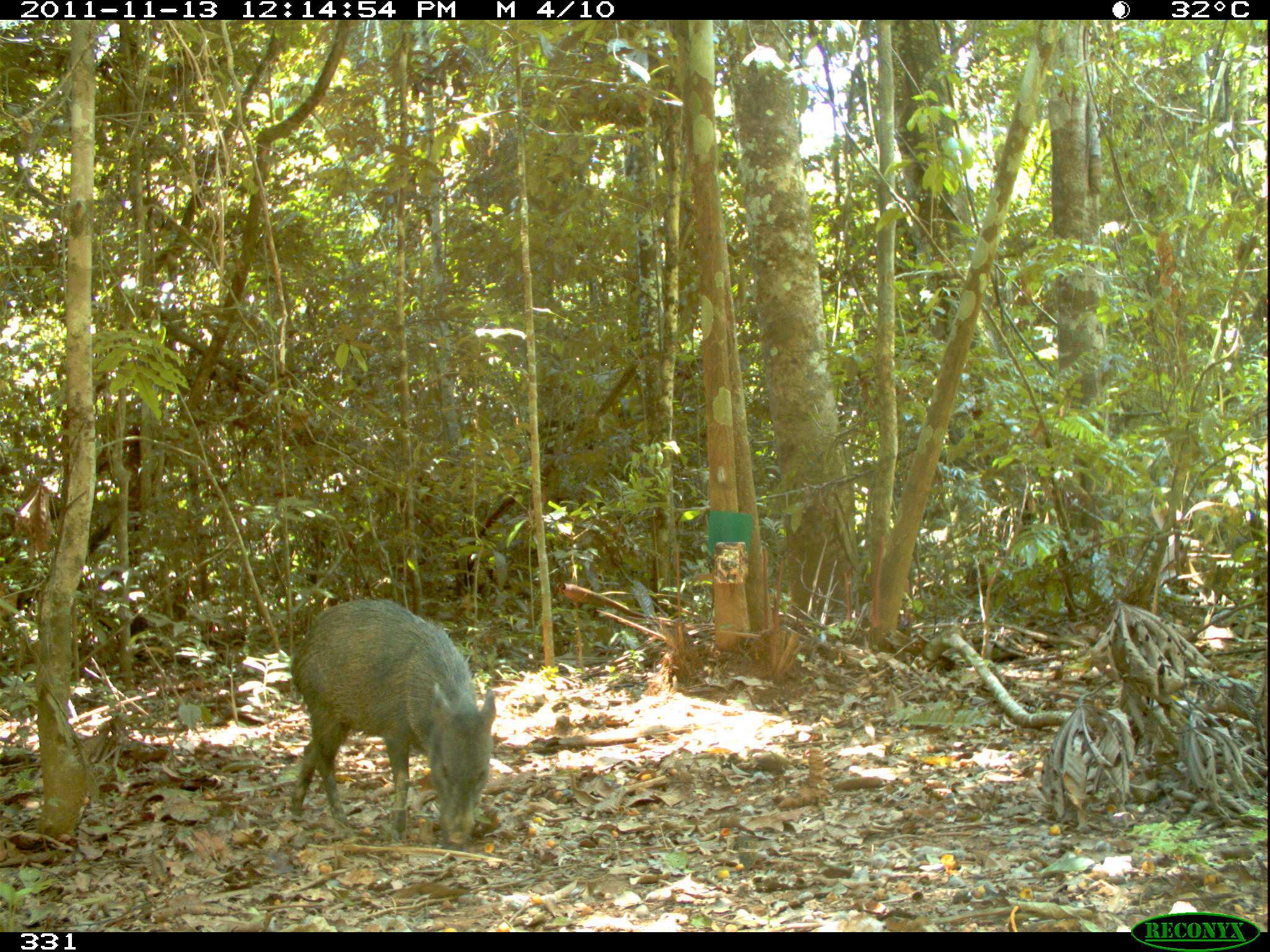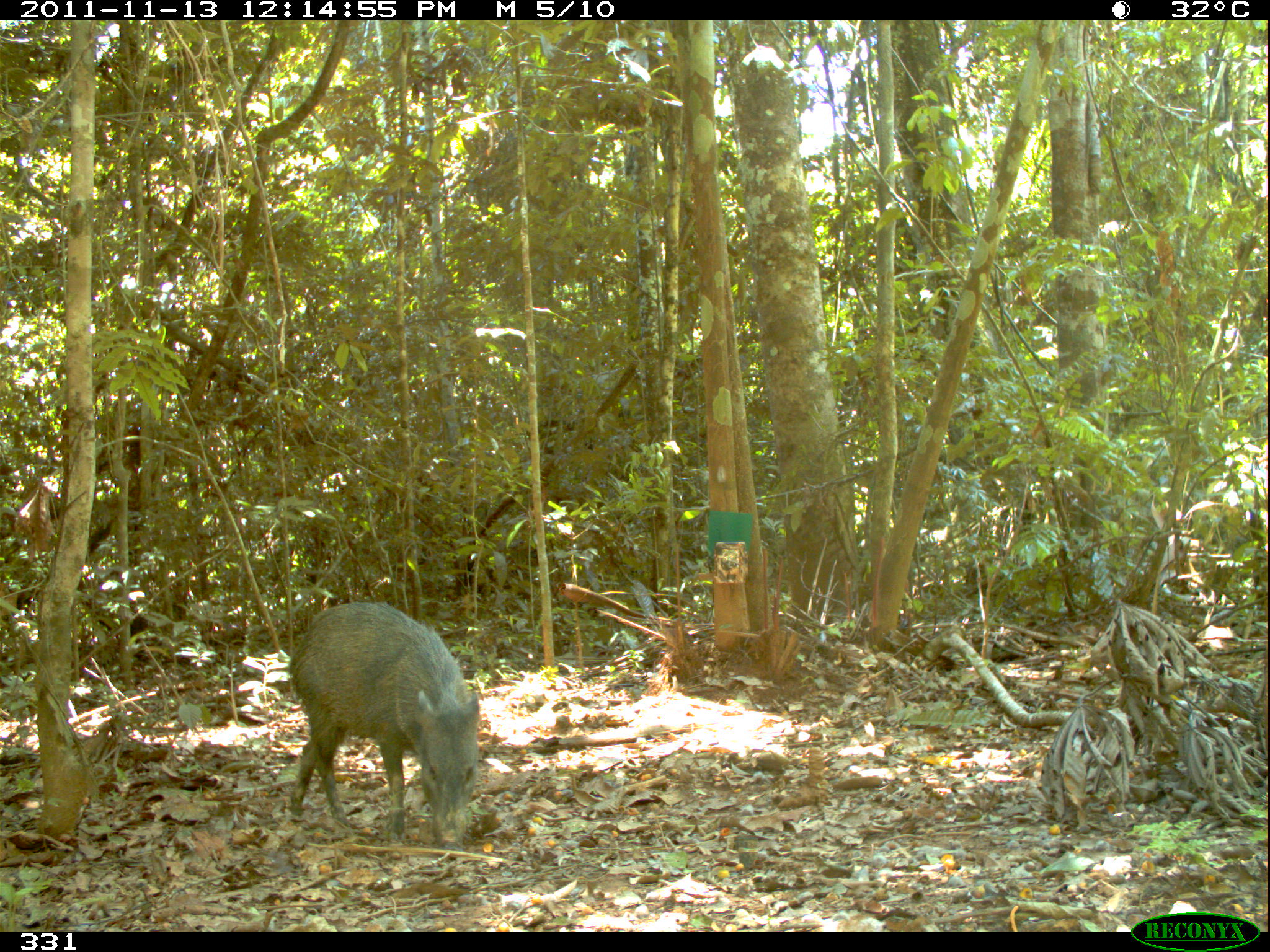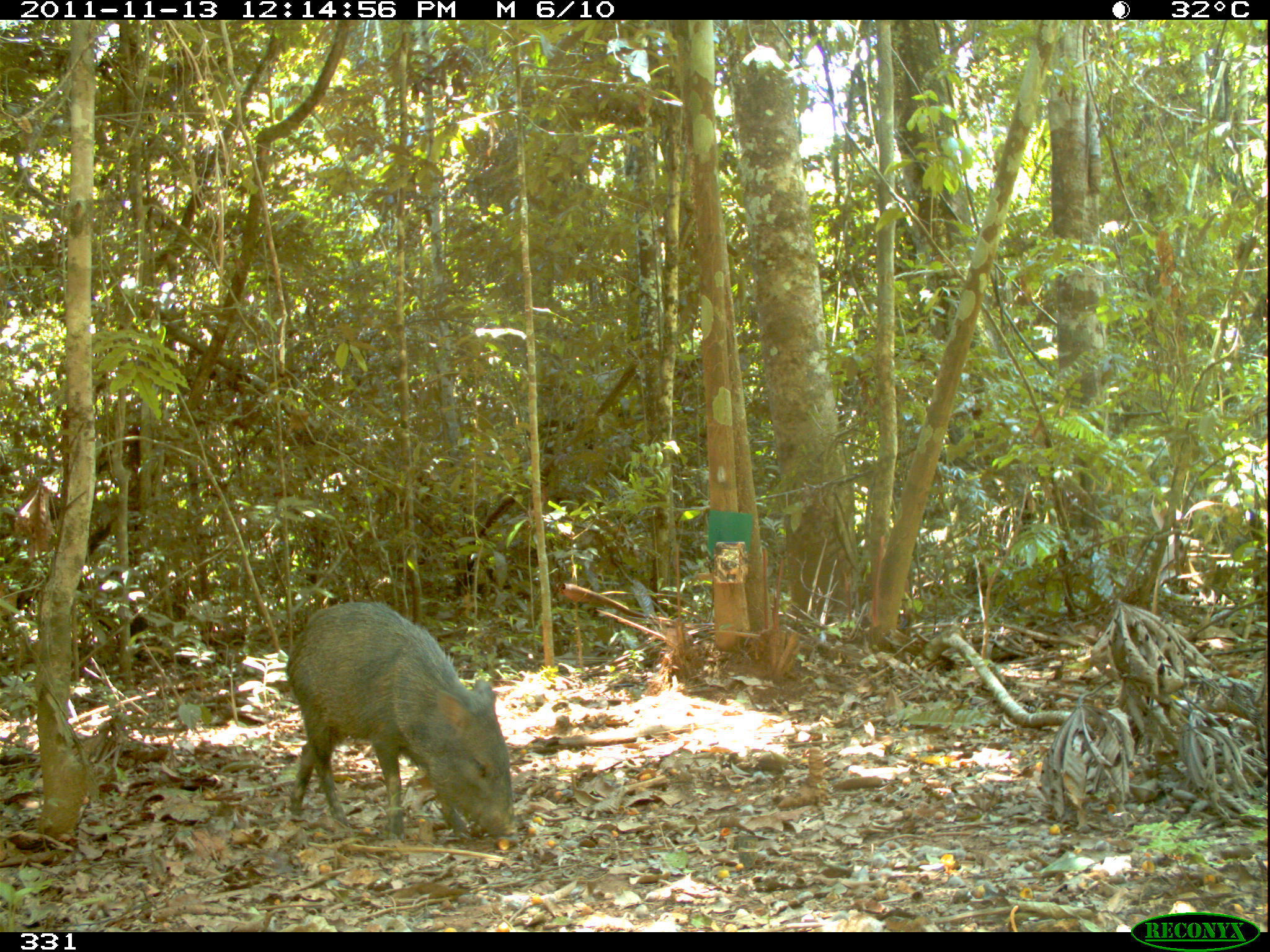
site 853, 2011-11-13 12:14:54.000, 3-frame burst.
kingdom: Animalia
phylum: Chordata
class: Mammalia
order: Artiodactyla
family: Tayassuidae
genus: Pecari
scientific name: Pecari tajacu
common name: collared peccary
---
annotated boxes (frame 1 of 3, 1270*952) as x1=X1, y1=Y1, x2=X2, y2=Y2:
pecari tajacu: x1=288, y1=599, x2=497, y2=851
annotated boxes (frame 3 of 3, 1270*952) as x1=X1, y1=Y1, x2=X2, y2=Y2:
pecari tajacu: x1=284, y1=598, x2=517, y2=843